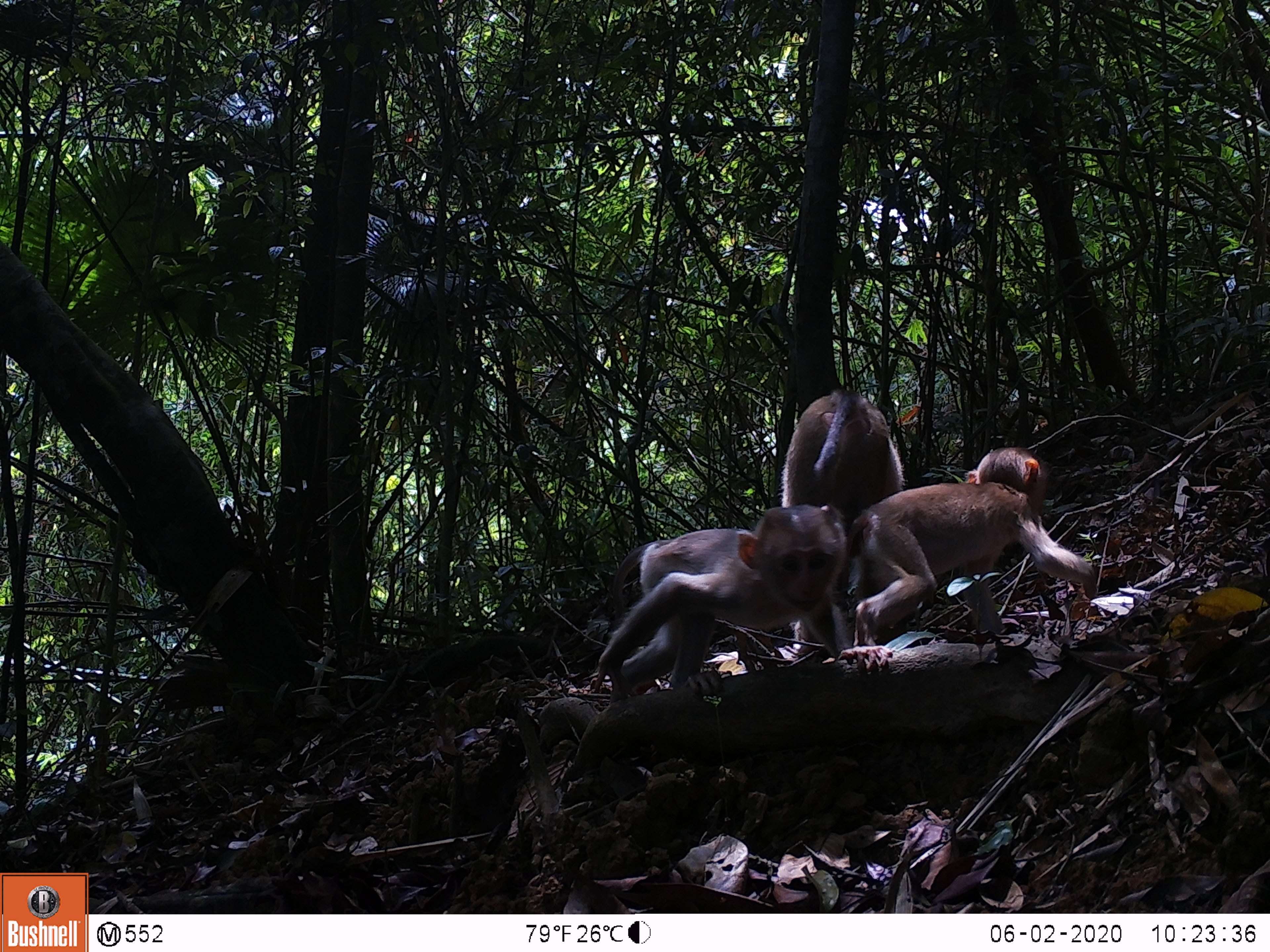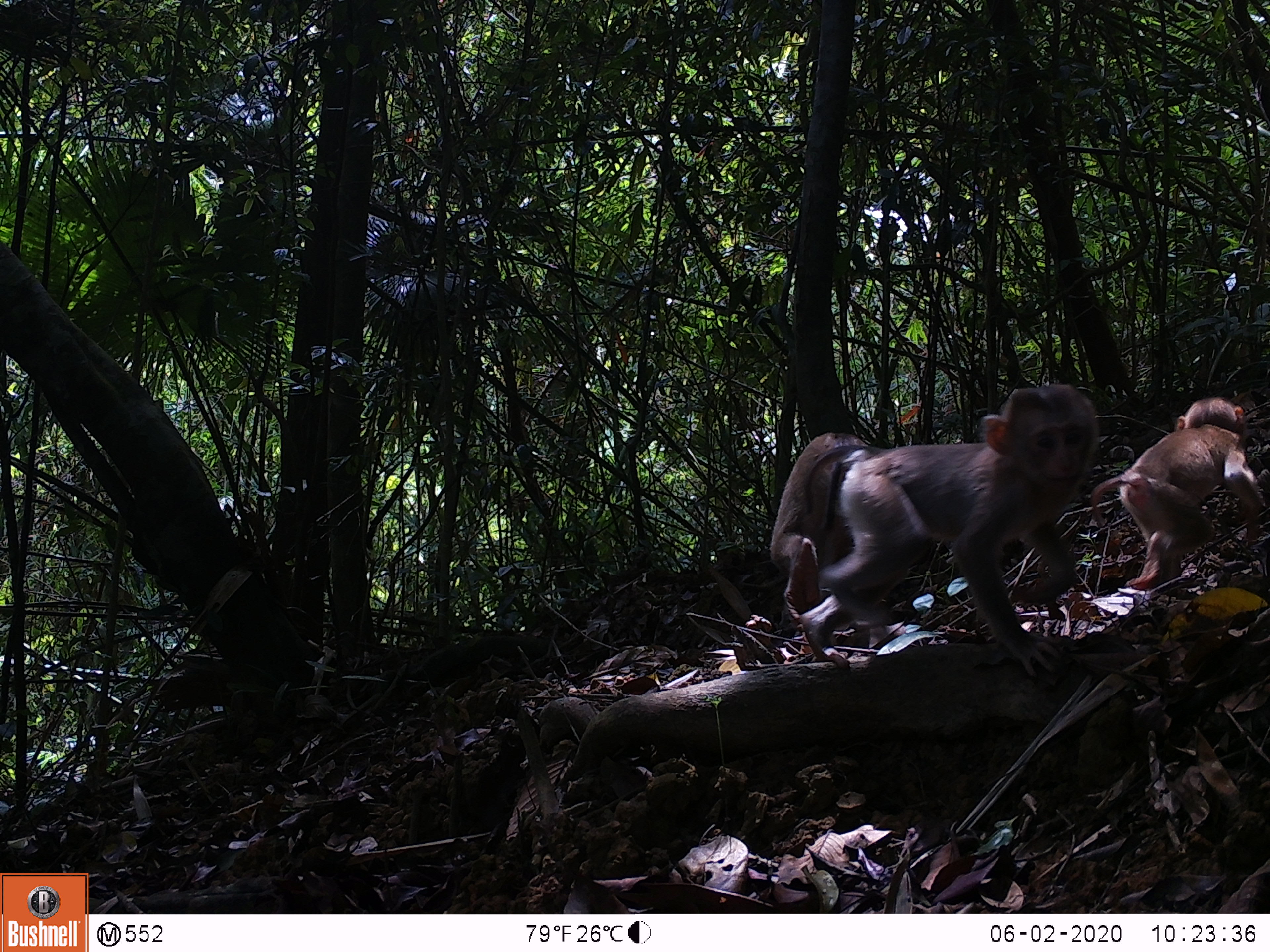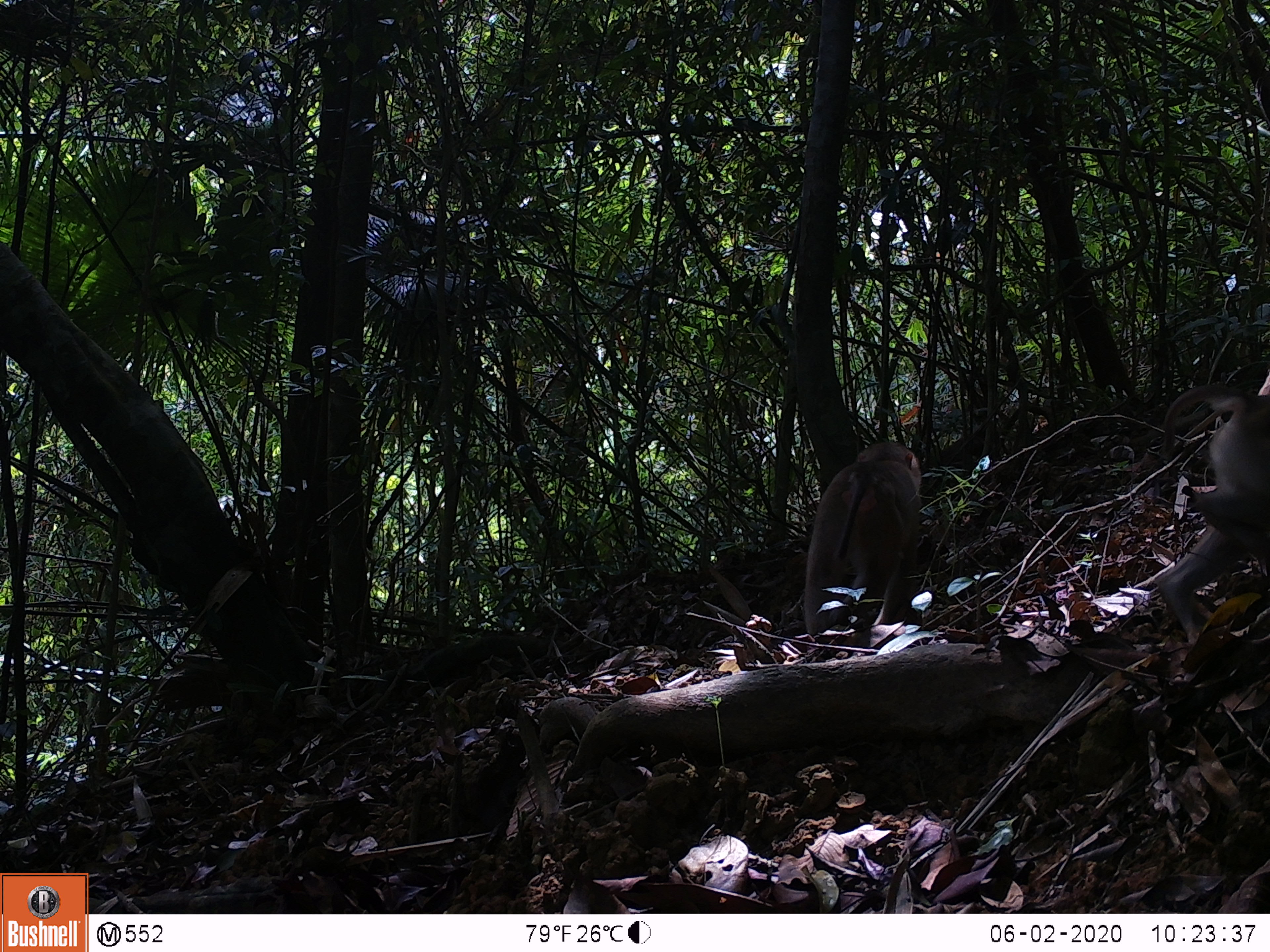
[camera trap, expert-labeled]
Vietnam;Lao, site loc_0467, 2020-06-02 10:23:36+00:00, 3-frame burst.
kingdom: Animalia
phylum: Chordata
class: Mammalia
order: Primates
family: Cercopithecidae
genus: Macaca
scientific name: Macaca nemestrina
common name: pig-tailed macaque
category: pig tailed macaque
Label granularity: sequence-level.